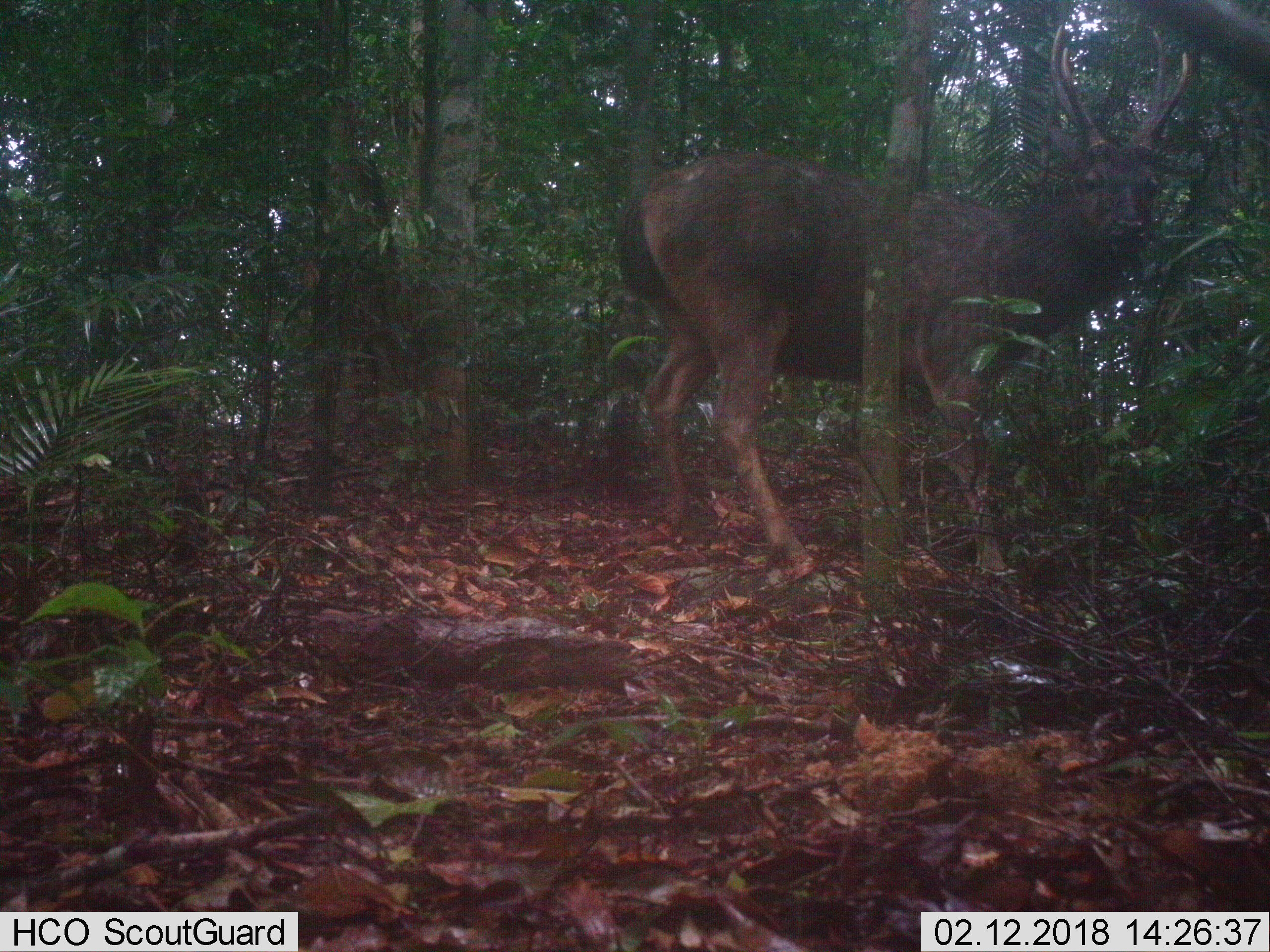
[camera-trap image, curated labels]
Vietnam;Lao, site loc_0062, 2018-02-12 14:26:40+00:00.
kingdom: Animalia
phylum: Chordata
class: Mammalia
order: Artiodactyla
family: Cervidae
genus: Rusa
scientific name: Rusa unicolor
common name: sambar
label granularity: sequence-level